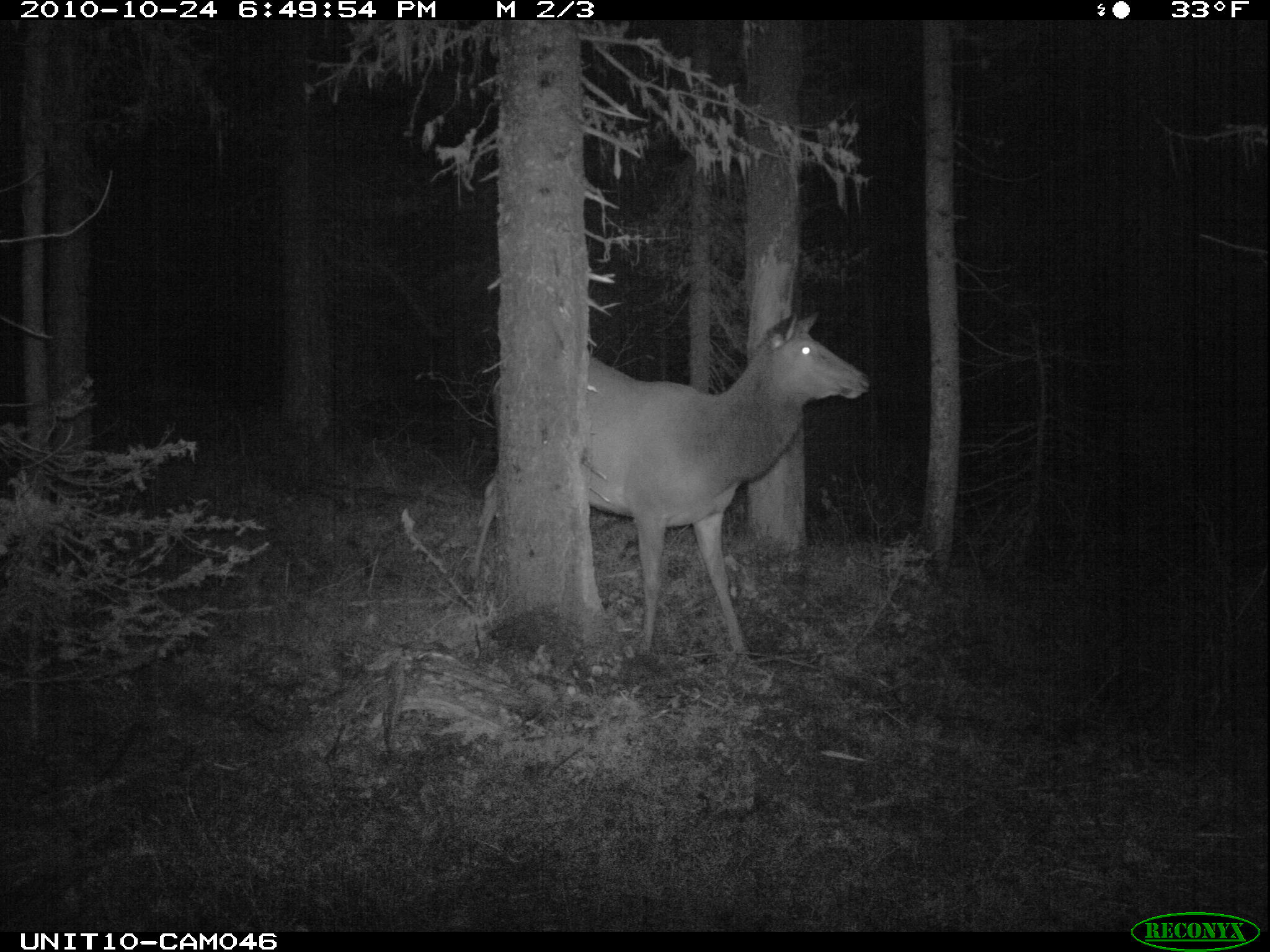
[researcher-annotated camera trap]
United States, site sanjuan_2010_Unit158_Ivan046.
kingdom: Animalia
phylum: Chordata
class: Mammalia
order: Artiodactyla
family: Cervidae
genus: Cervus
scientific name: Cervus elaphus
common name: red deer